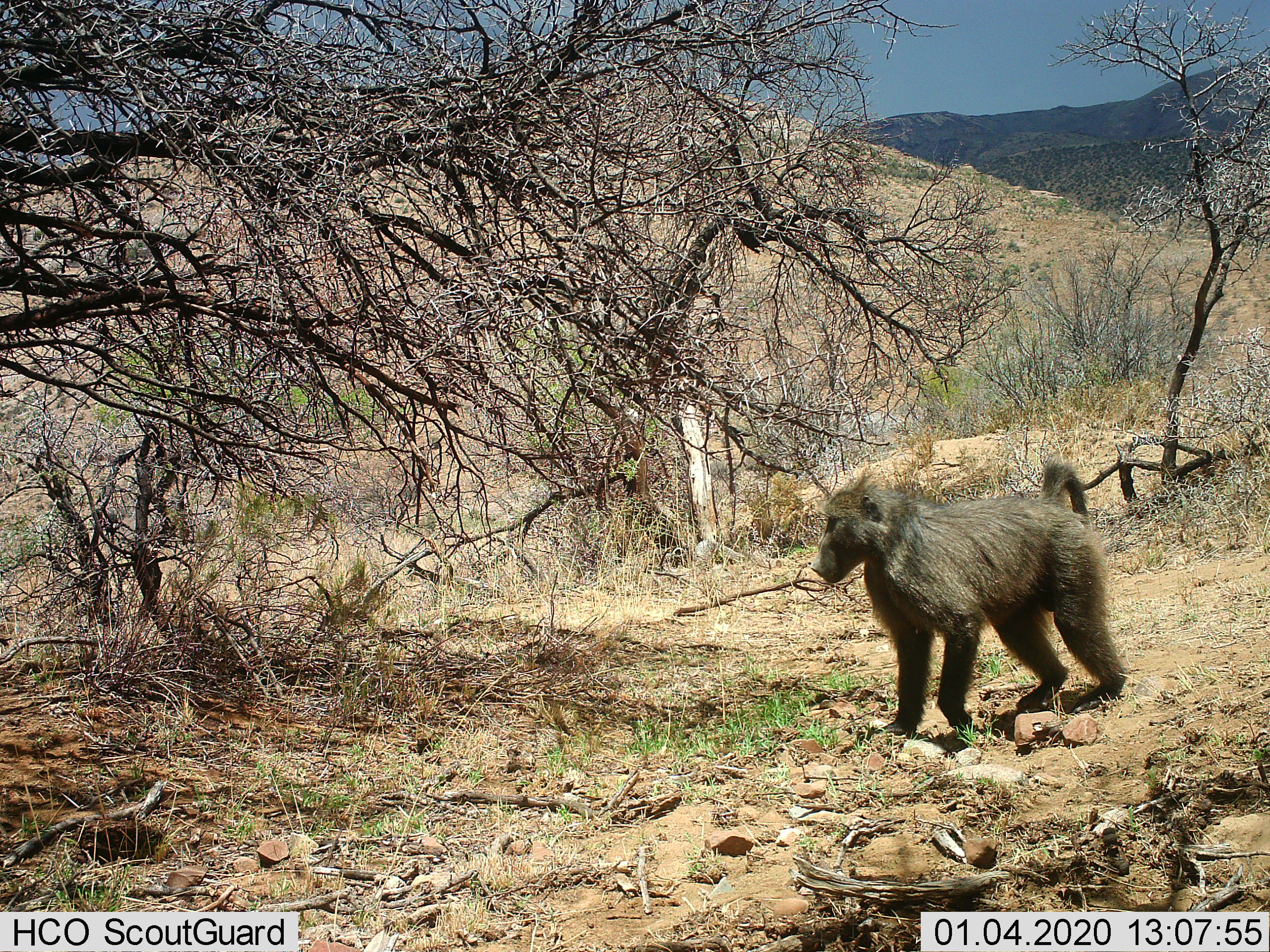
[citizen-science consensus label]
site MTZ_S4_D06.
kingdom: Animalia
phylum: Chordata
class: Mammalia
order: Primates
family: Cercopithecidae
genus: Papio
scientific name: Papio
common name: baboon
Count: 1.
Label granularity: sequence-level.